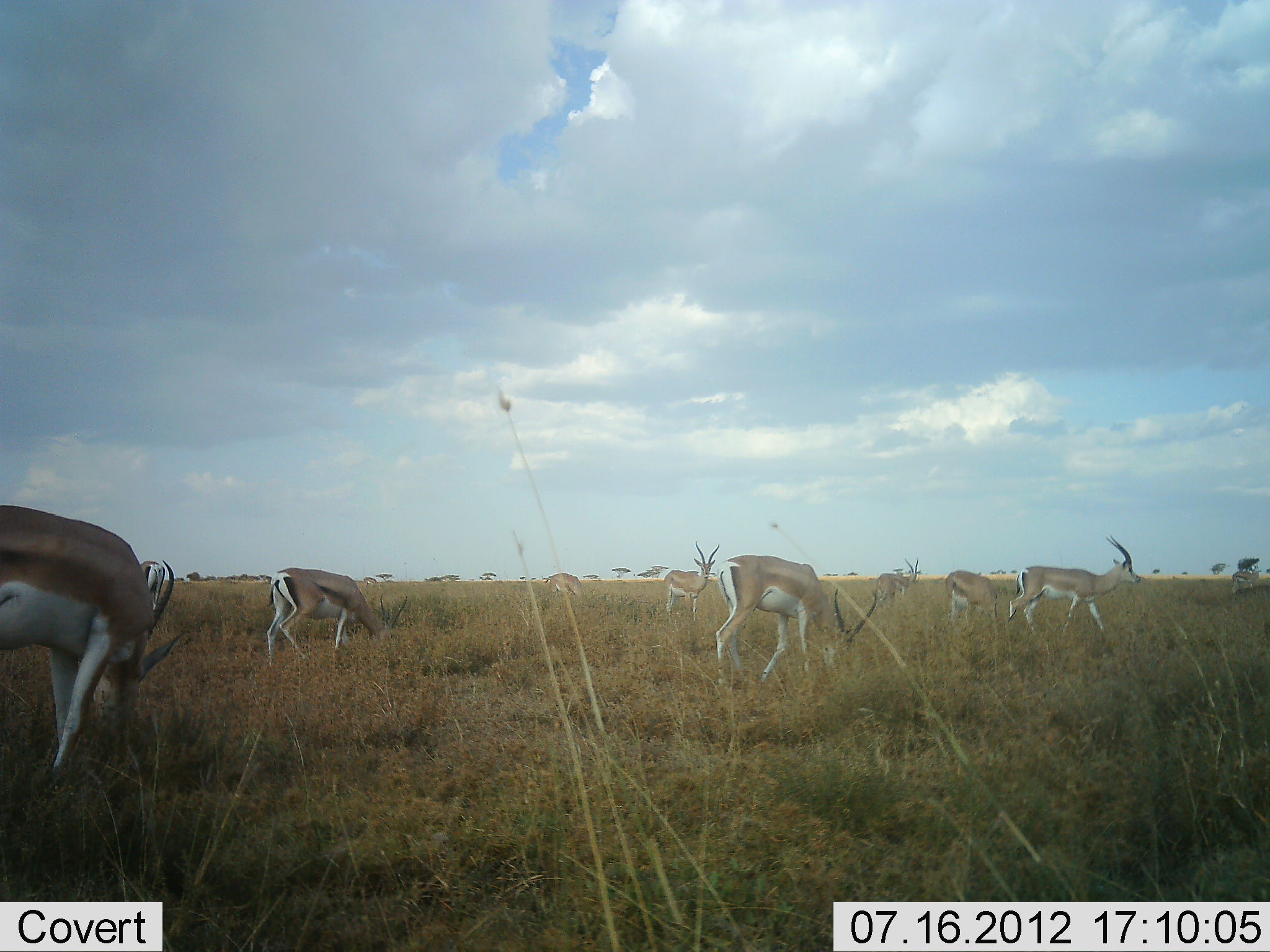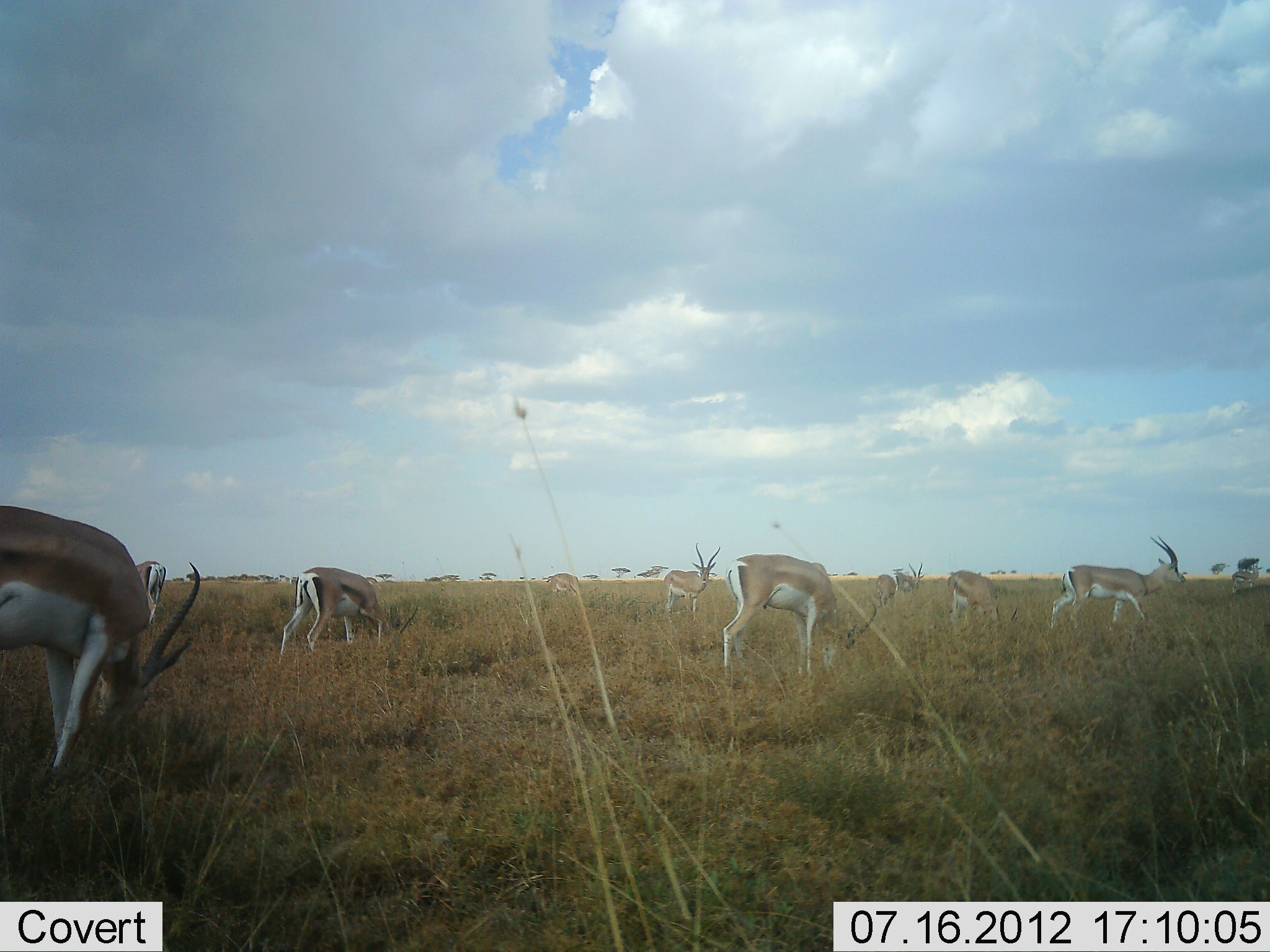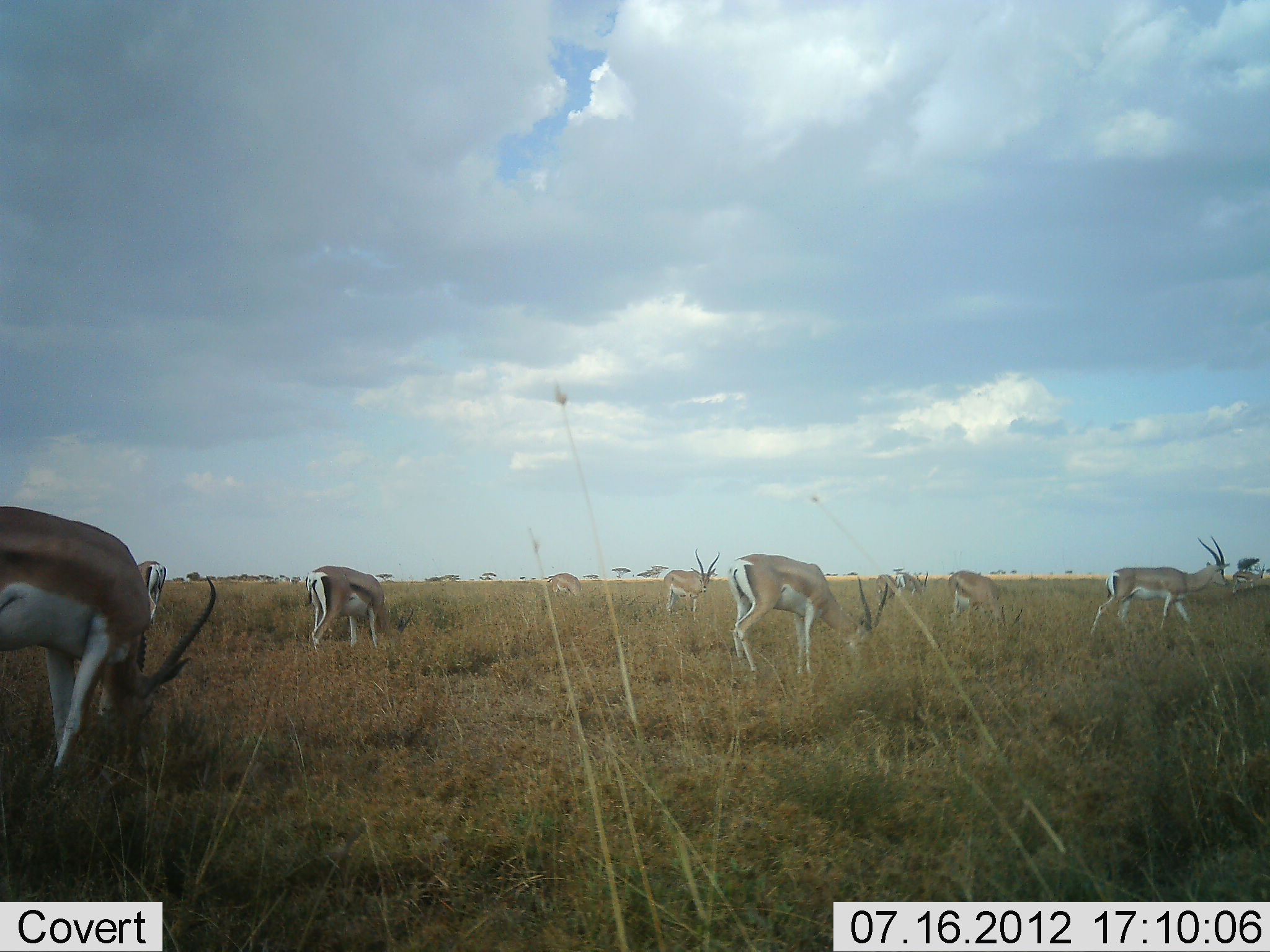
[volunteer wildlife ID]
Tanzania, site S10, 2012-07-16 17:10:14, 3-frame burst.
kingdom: Animalia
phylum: Chordata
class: Mammalia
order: Artiodactyla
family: Bovidae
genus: Nanger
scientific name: Nanger granti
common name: grant's gazelle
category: gazellegrants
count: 10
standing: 70%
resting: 0%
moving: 40%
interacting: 0%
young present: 0%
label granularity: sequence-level